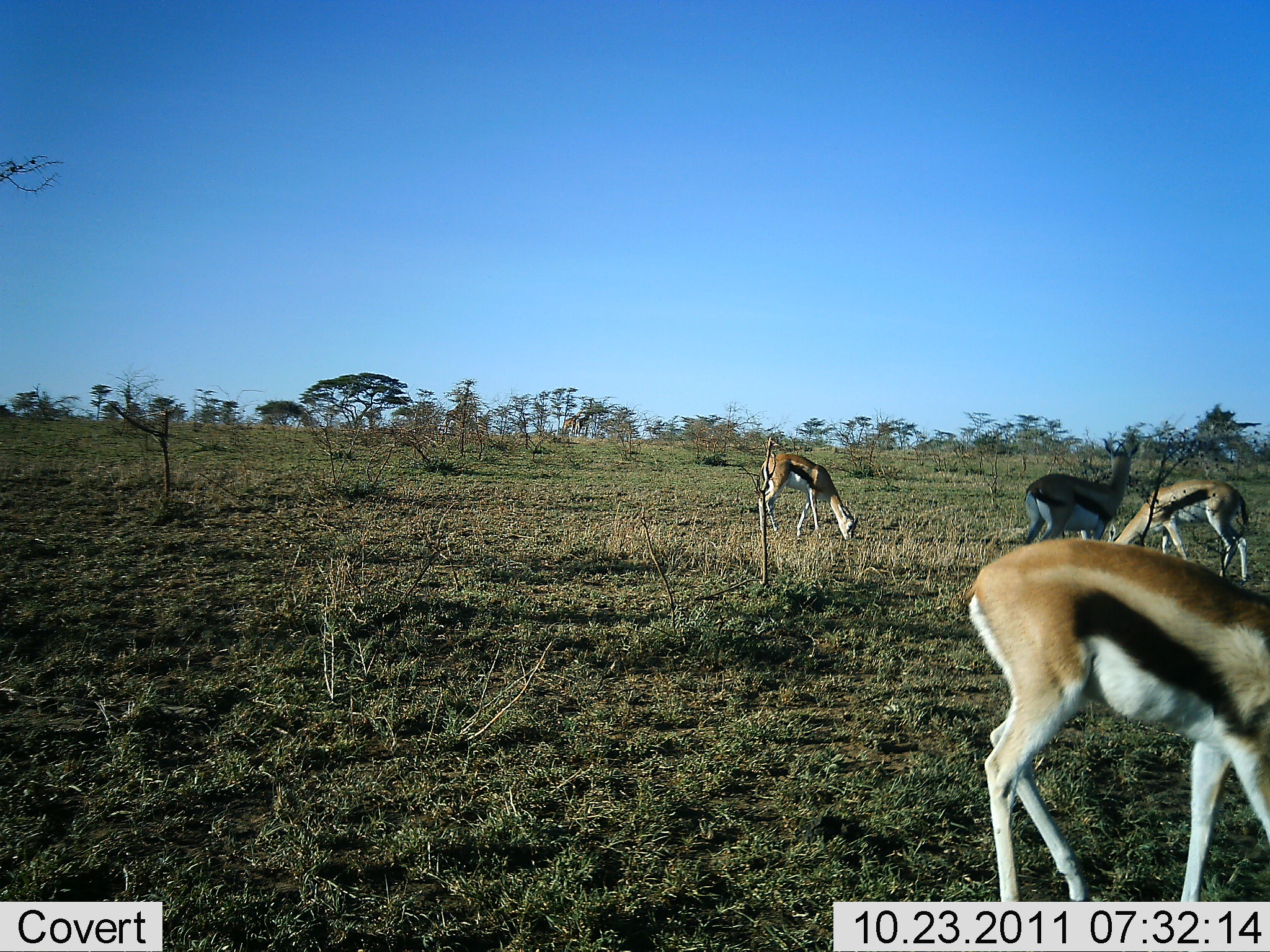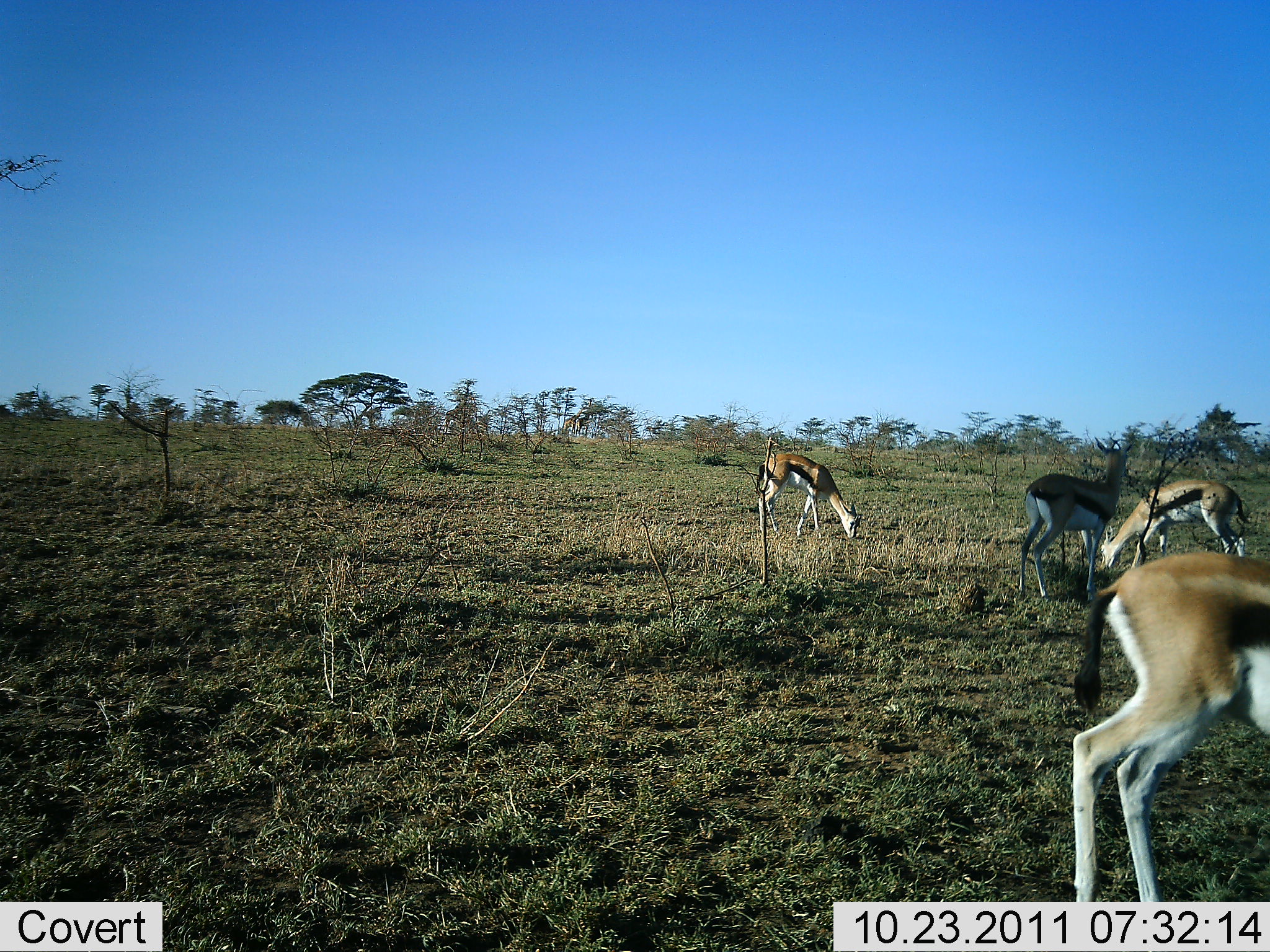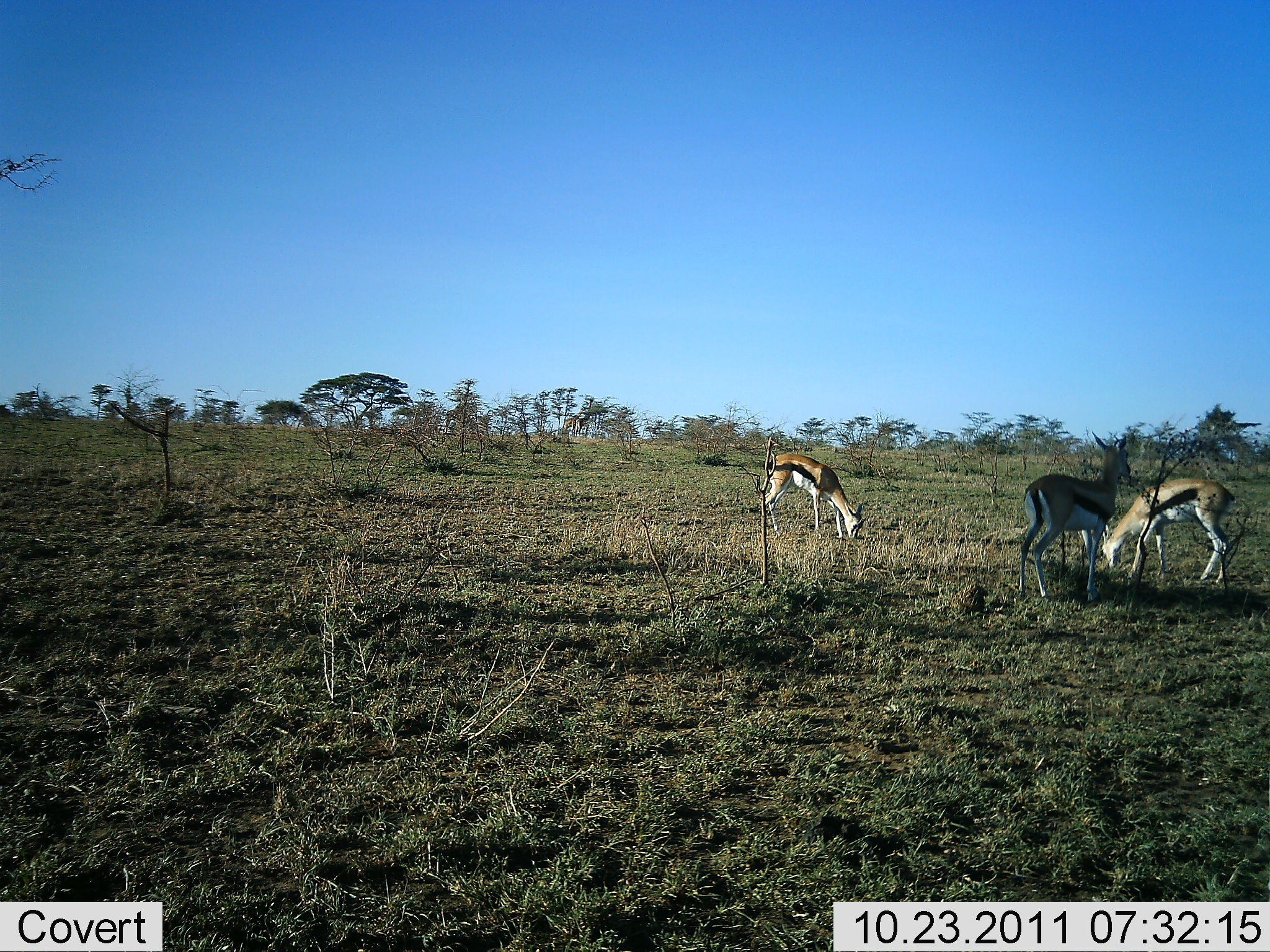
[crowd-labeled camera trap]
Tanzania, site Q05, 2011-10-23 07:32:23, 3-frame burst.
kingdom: Animalia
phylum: Chordata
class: Mammalia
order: Artiodactyla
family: Bovidae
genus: Eudorcas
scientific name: Eudorcas thomsonii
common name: thomson's gazelle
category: gazellethomsons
Gazellethomsons (thomson's gazelle) (Eudorcas thomsonii), count 4. Behavior (volunteer vote fractions): standing 45%, resting 0%, moving 55%, interacting 0%. Young present (vote fraction): 0%. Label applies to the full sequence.